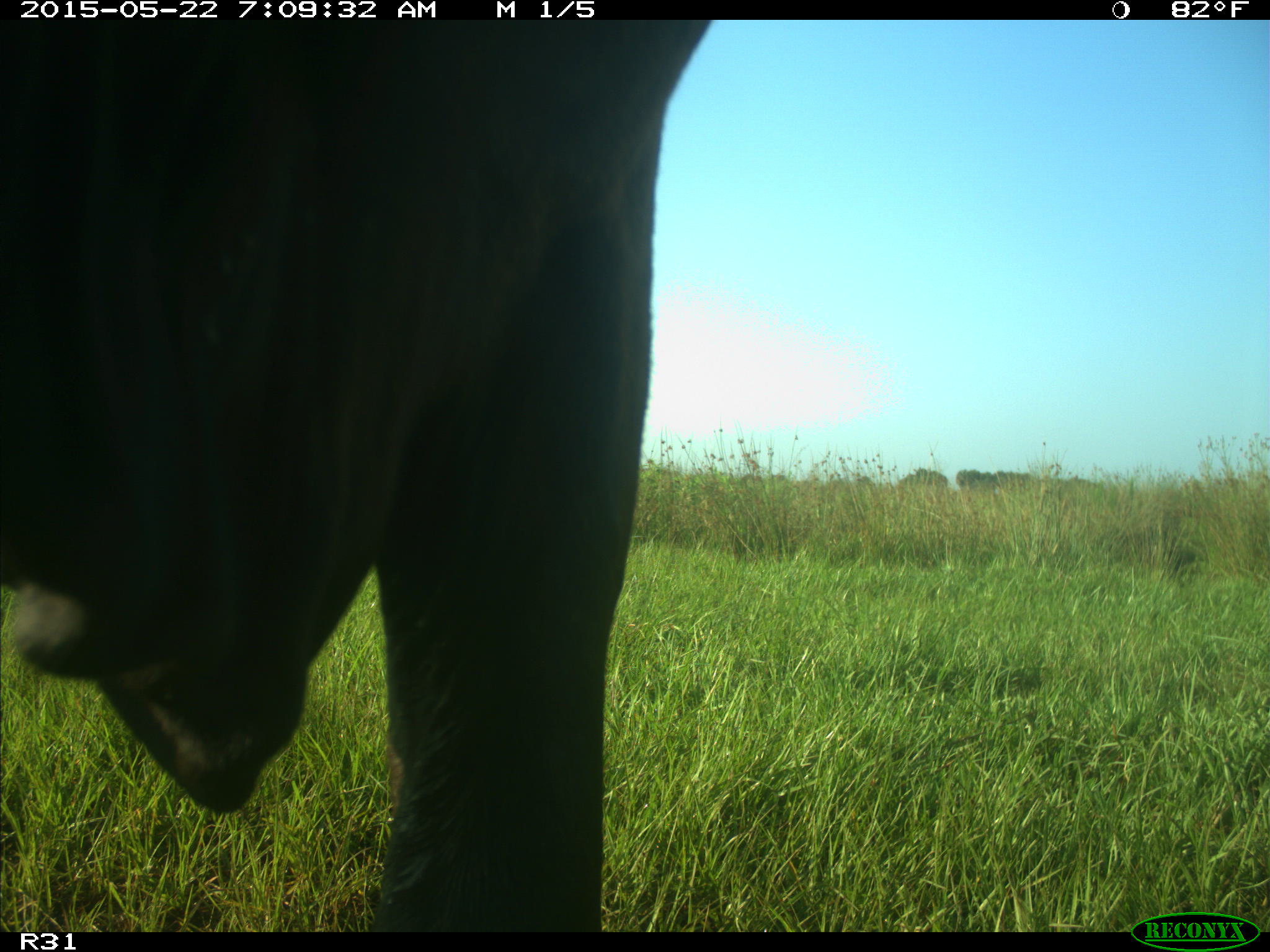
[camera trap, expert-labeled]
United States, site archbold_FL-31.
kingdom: Animalia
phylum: Chordata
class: Mammalia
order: Artiodactyla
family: Bovidae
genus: Bos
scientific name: Bos taurus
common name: domestic cow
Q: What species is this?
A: Bos taurus (domestic cow).